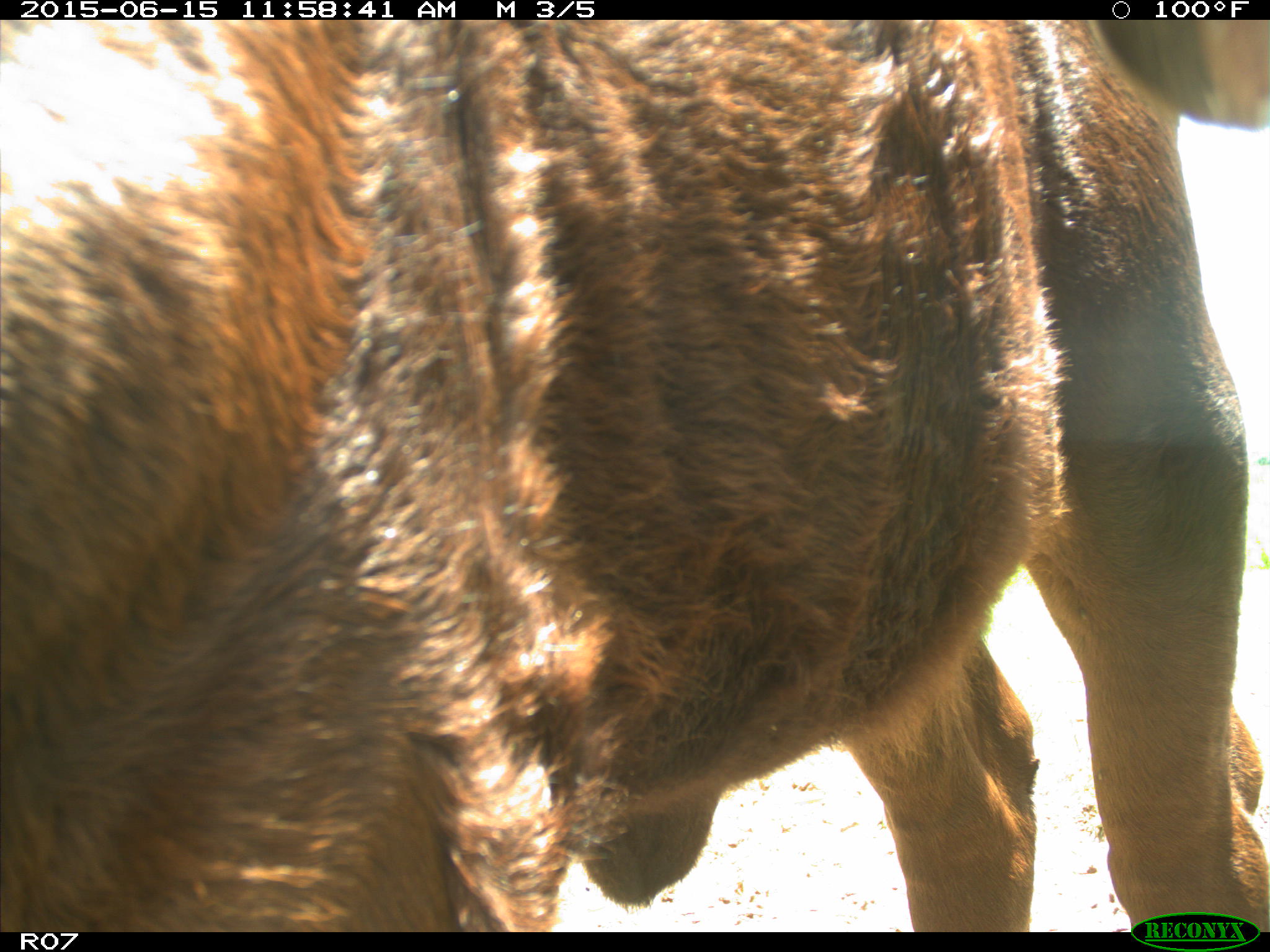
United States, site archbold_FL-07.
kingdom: Animalia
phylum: Chordata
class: Mammalia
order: Artiodactyla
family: Bovidae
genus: Bos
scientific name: Bos taurus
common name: domestic cow